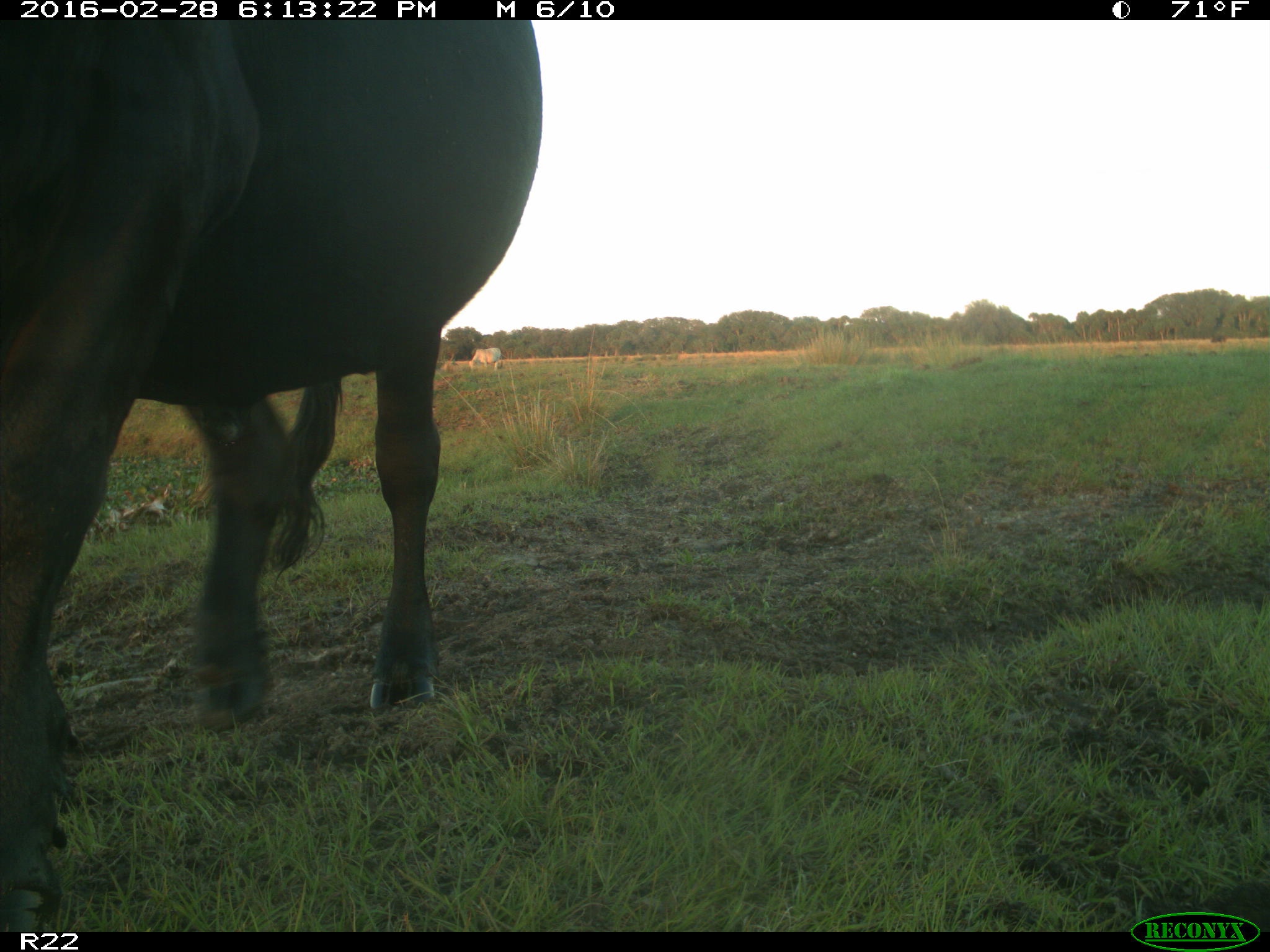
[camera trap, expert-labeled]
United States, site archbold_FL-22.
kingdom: Animalia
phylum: Chordata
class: Mammalia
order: Artiodactyla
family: Bovidae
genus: Bos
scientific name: Bos taurus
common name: domestic cow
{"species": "Bos taurus (domestic cow)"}